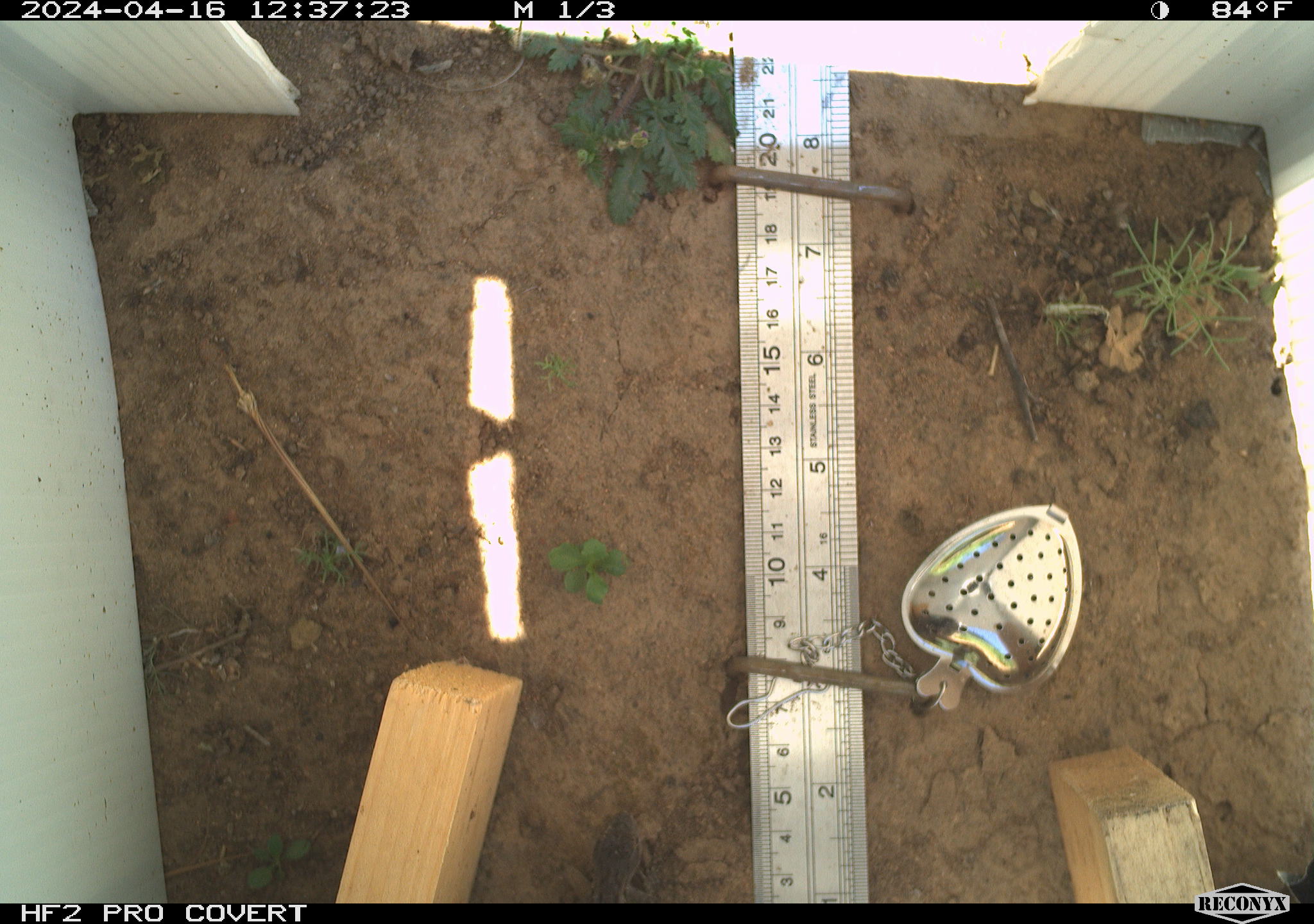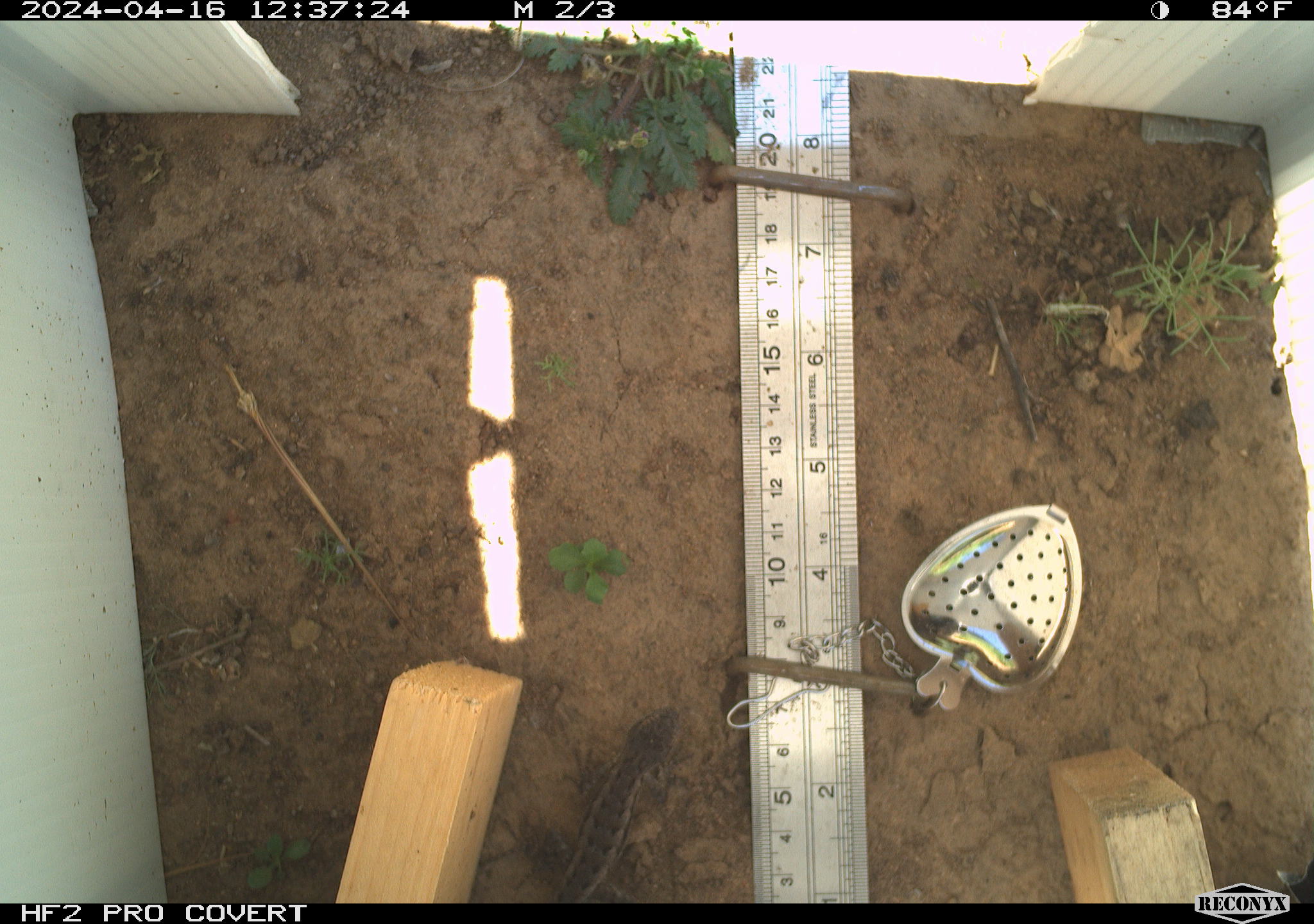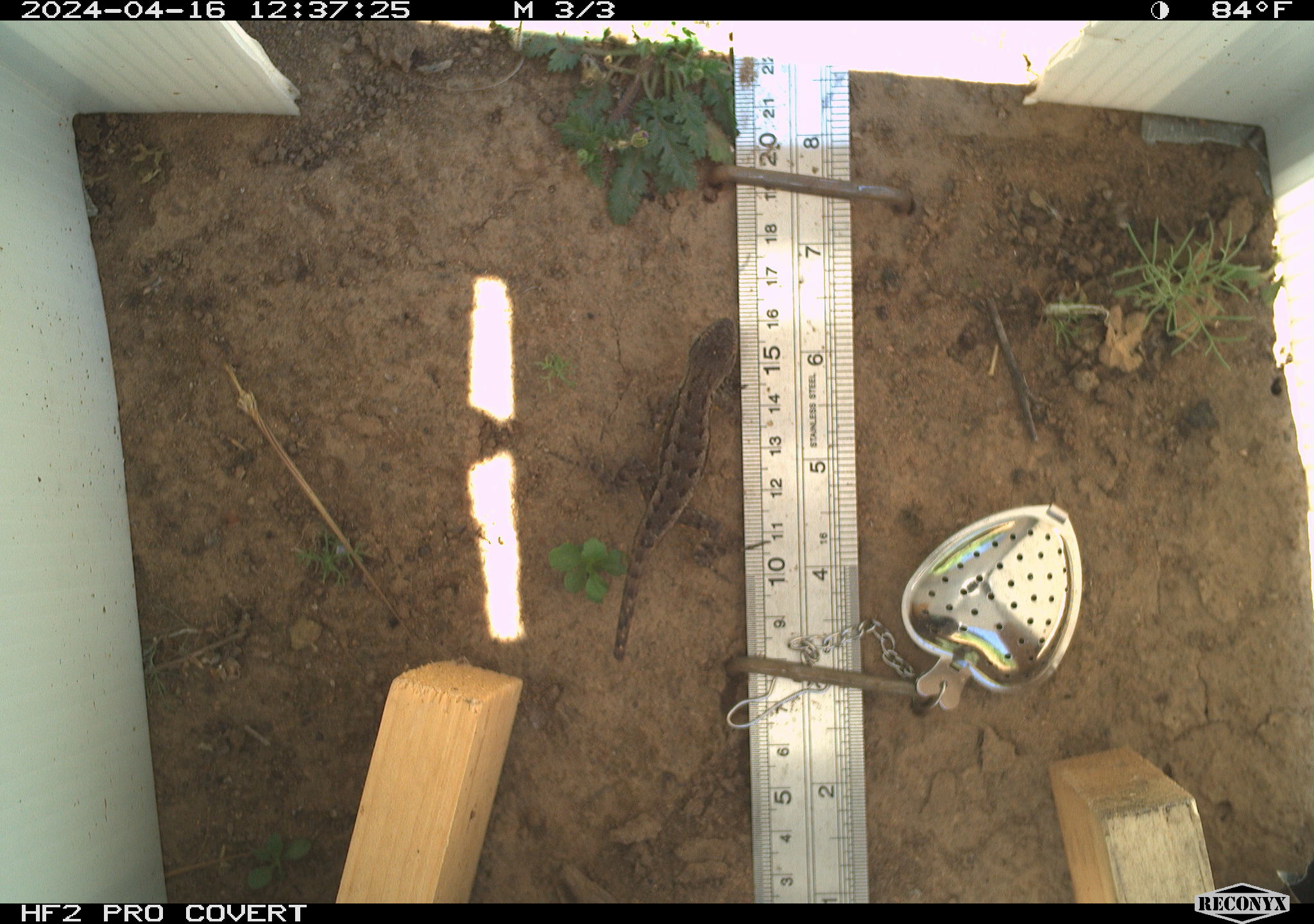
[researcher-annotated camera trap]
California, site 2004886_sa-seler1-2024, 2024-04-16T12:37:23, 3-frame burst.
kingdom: Animalia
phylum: Chordata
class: Reptilia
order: Squamata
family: Phrynosomatidae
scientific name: Phrynosomatidae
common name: phrynosomatid lizards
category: phrynosomatidae family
Phrynosomatidae family (phrynosomatid lizards) (Phrynosomatidae).